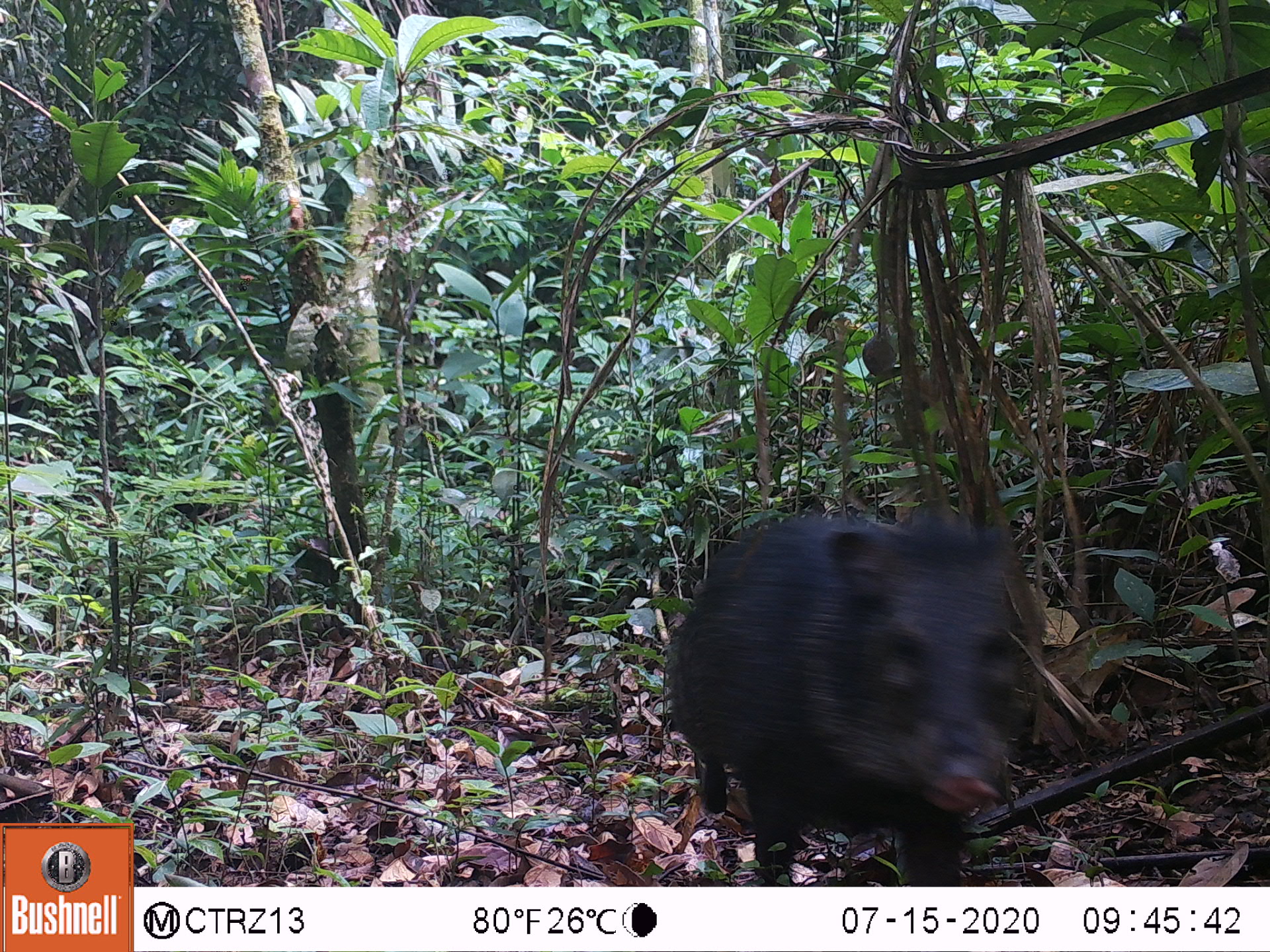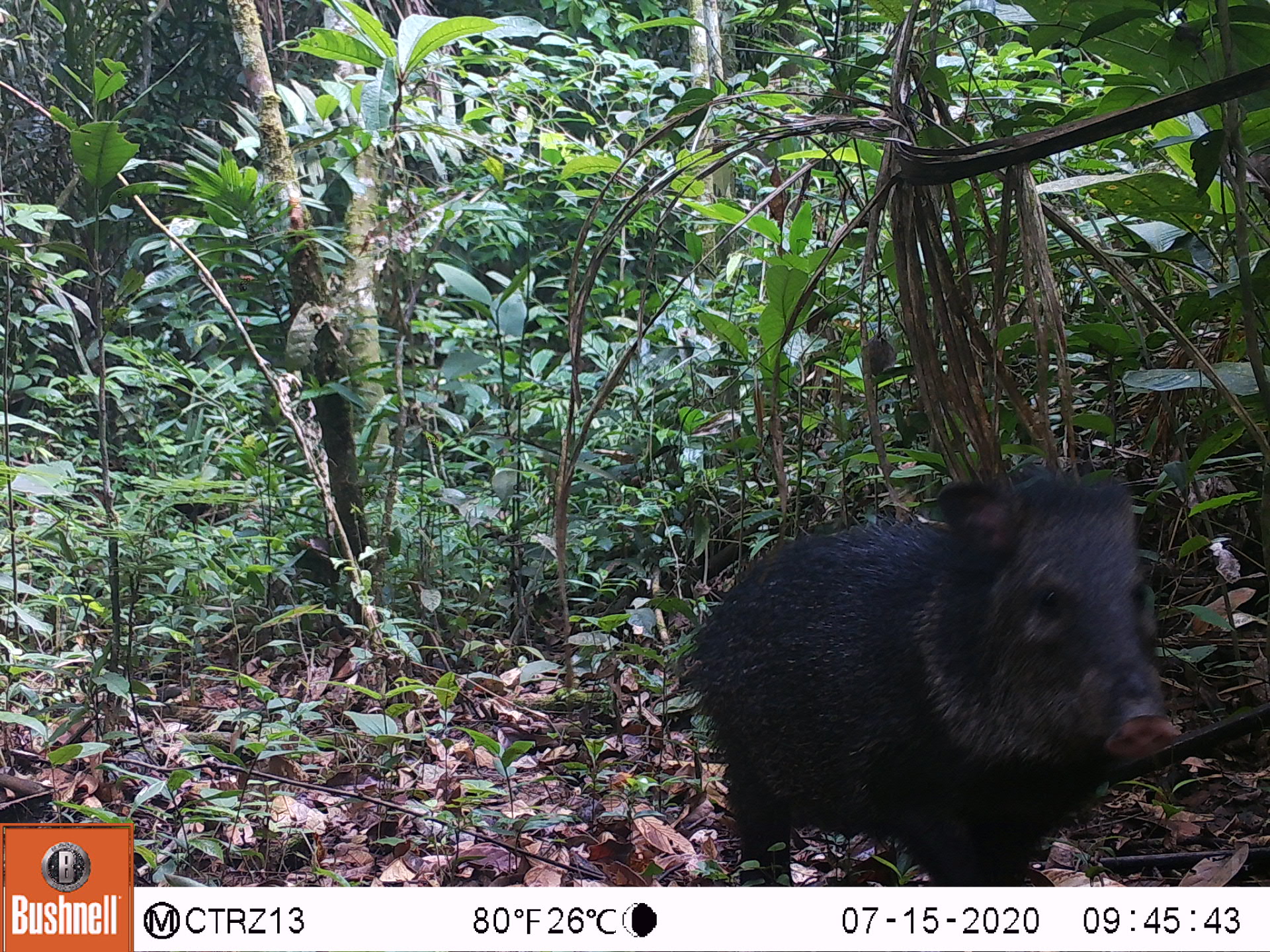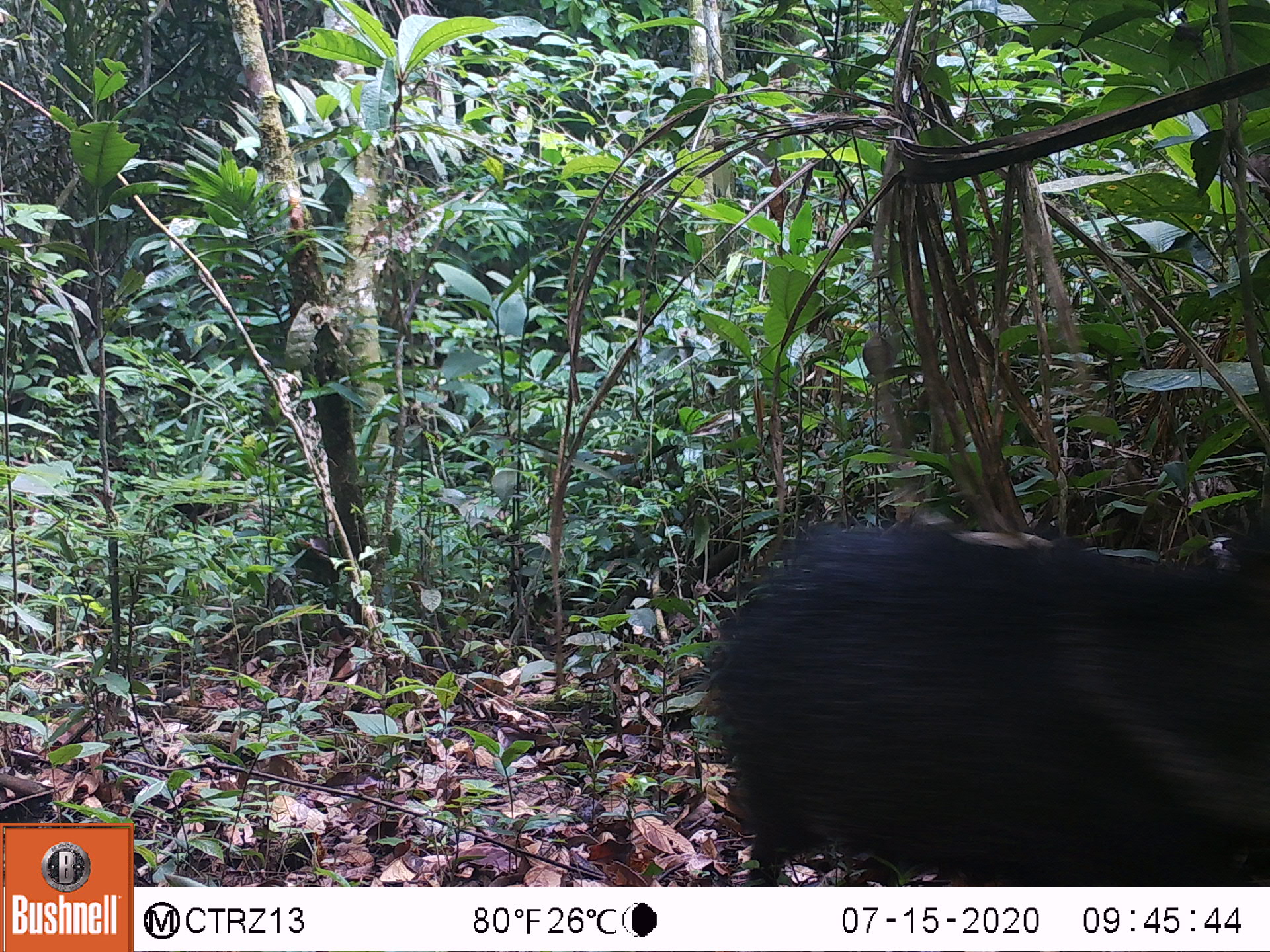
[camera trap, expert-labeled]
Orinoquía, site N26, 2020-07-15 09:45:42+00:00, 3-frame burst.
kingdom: Animalia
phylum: Chordata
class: Mammalia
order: Artiodactyla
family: Tayassuidae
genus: Pecari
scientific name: Pecari tajacu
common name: collared peccary